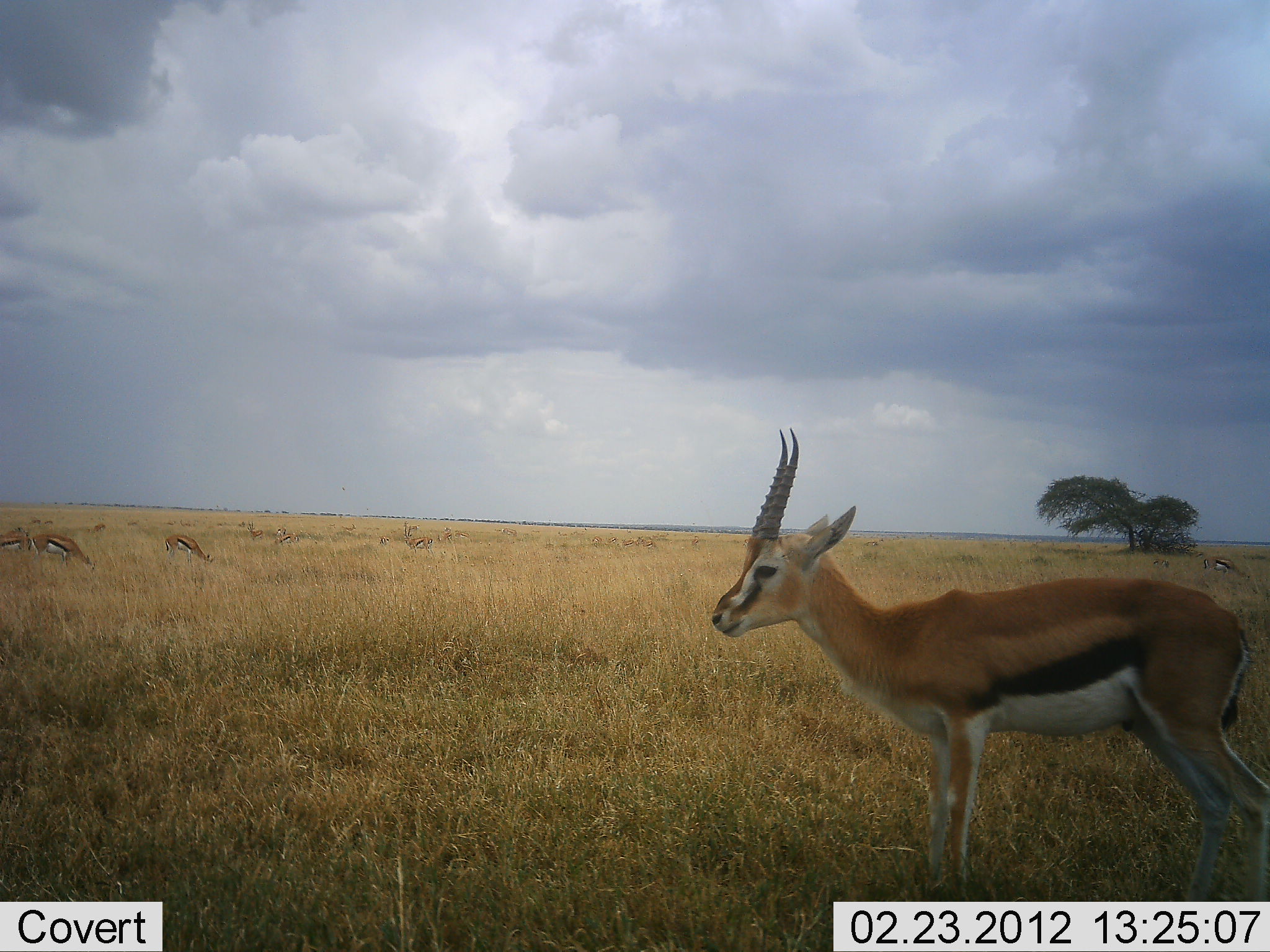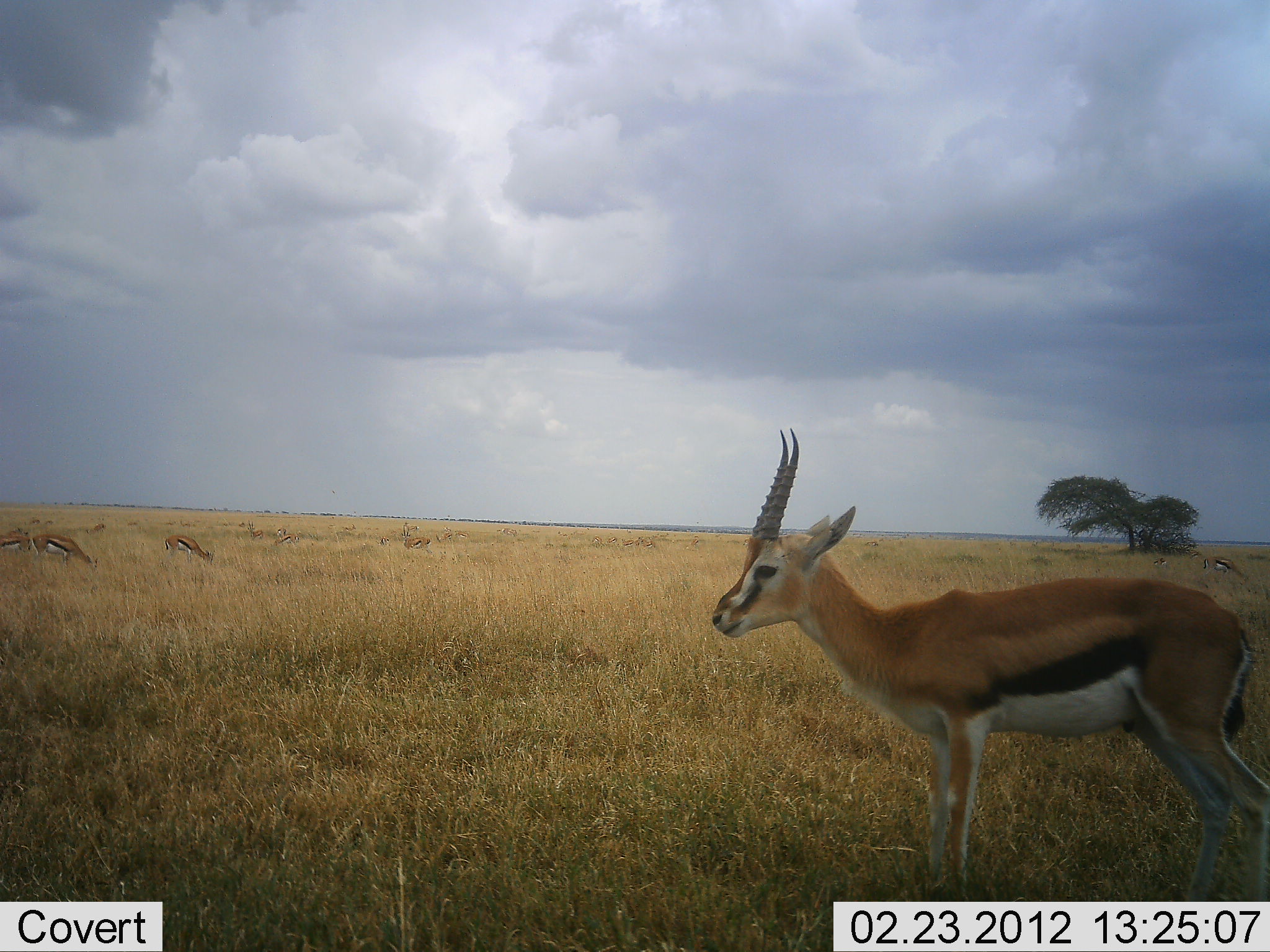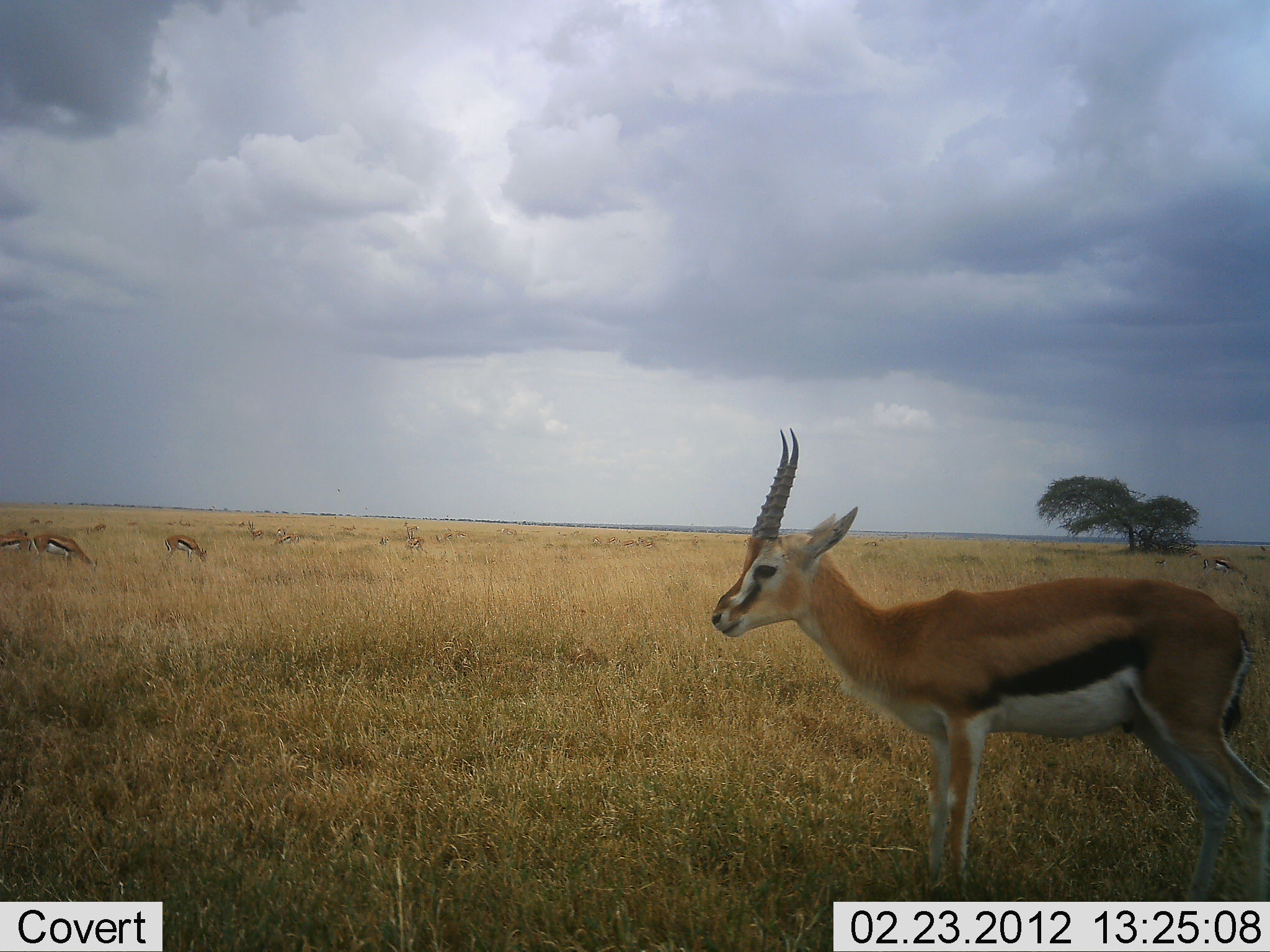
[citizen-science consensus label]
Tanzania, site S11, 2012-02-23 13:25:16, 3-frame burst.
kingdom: Animalia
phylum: Chordata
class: Mammalia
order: Artiodactyla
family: Bovidae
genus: Eudorcas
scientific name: Eudorcas thomsonii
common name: thomson's gazelle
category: gazellethomsons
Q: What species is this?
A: Gazellethomsons (thomson's gazelle) (Eudorcas thomsonii).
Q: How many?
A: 7.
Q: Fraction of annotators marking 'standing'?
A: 100%.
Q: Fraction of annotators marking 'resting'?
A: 5%.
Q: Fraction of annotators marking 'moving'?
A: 0%.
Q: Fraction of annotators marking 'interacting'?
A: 0%.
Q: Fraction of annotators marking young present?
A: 0%.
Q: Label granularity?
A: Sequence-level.